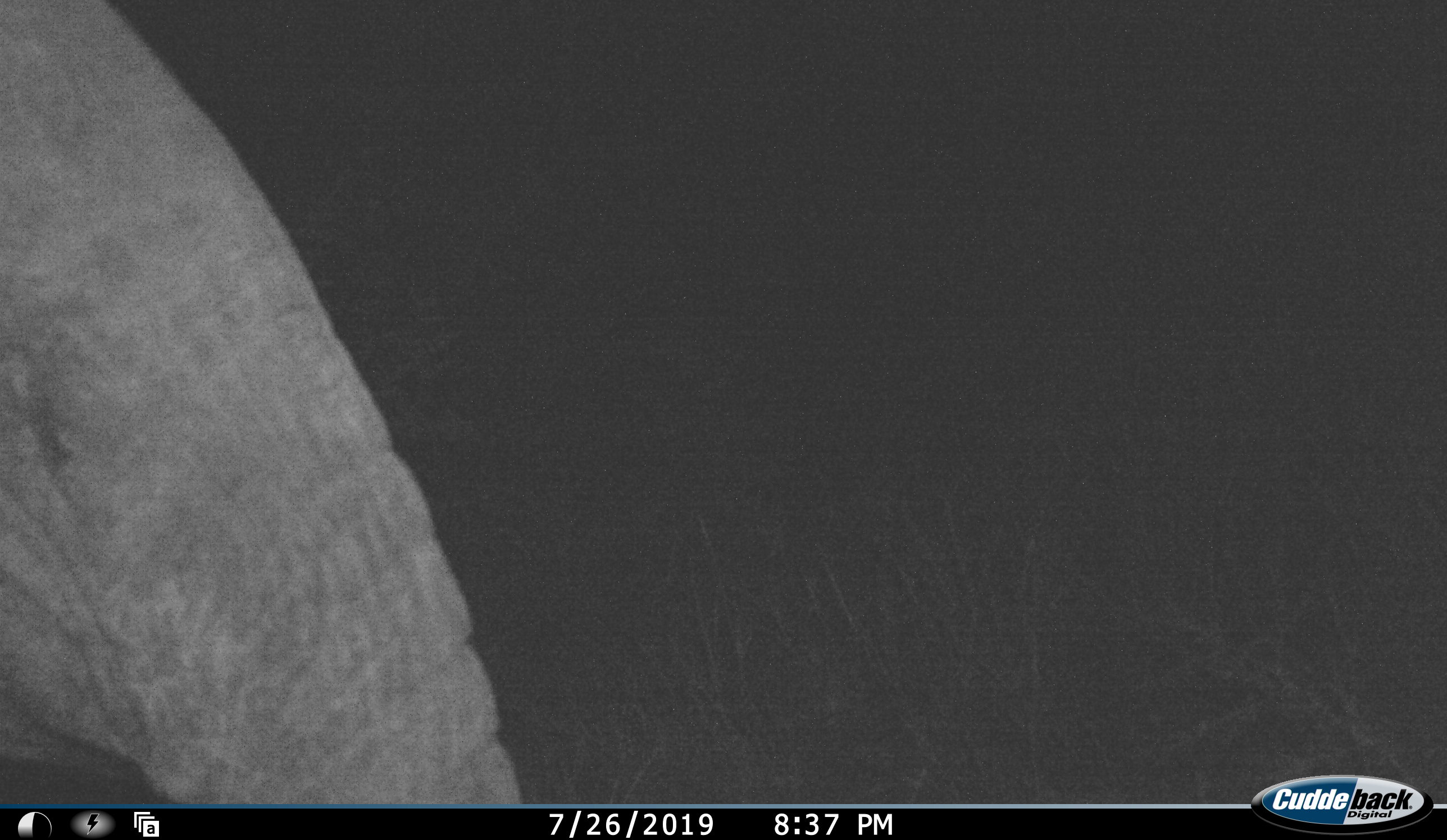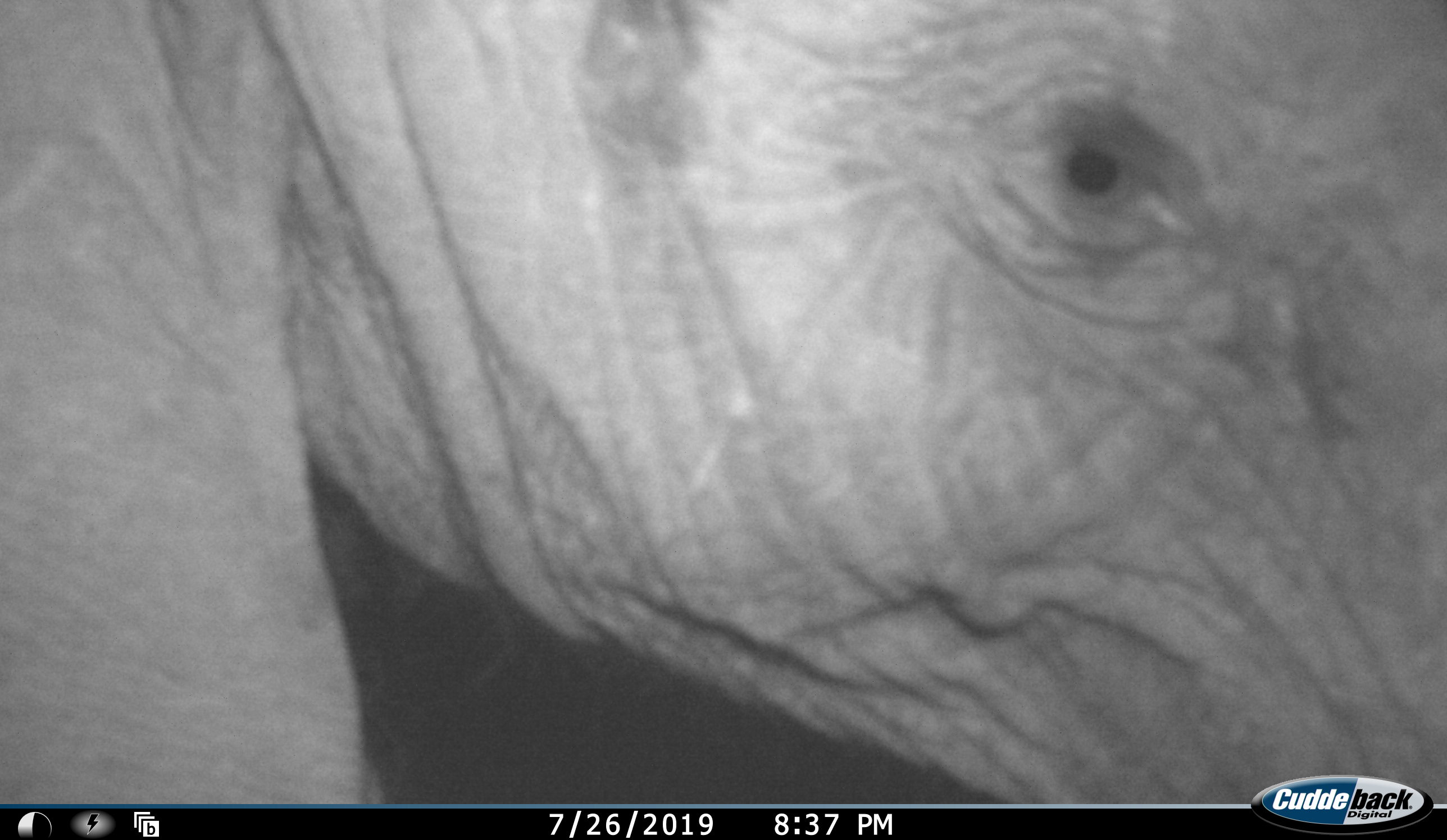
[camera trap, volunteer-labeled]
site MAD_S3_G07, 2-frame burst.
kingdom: Animalia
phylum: Chordata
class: Mammalia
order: Proboscidea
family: Elephantidae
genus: Loxodonta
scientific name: Loxodonta africana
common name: african bush elephant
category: elephant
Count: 1.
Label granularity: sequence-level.